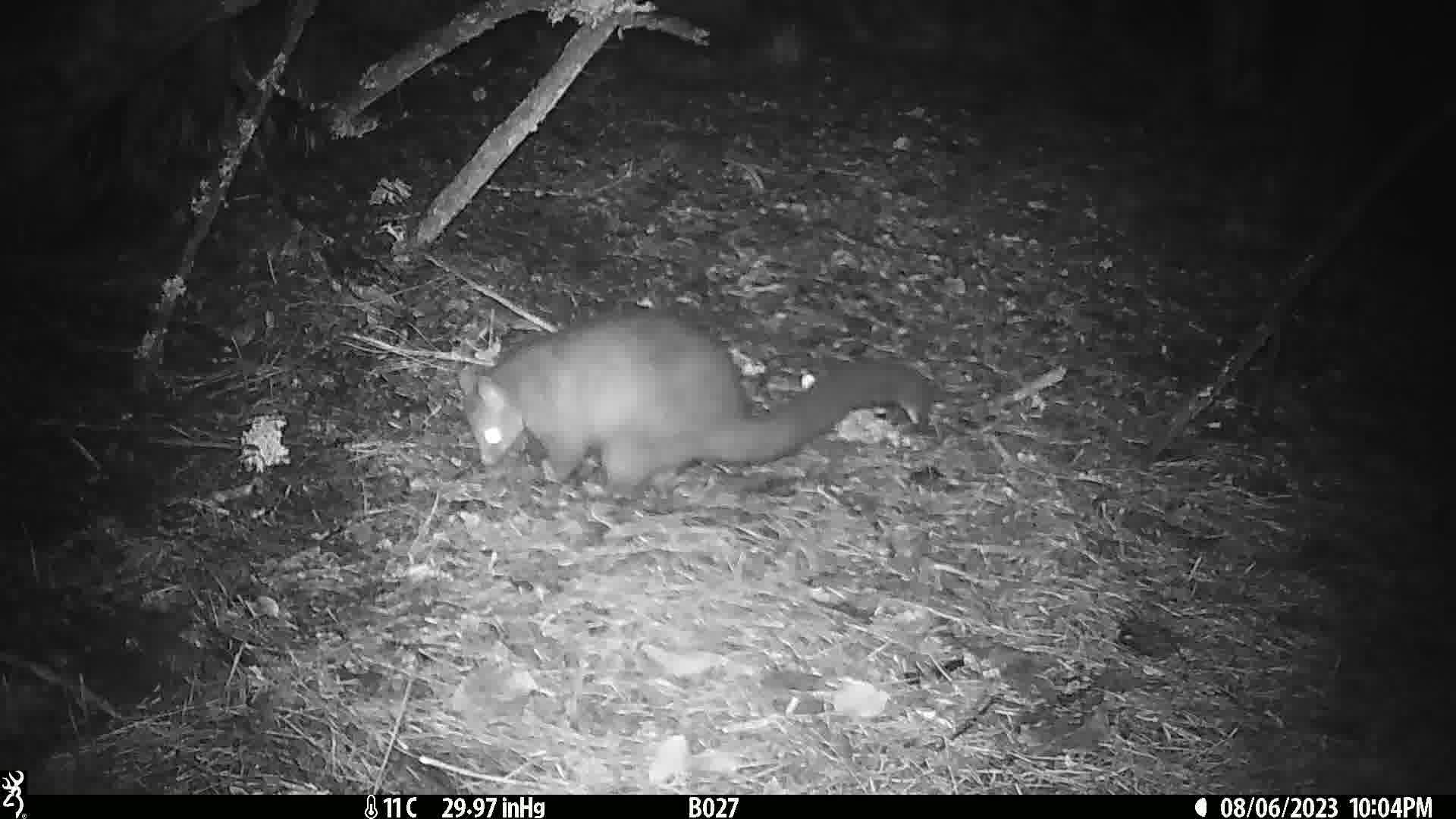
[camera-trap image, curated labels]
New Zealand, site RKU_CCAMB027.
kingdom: Animalia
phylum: Chordata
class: Mammalia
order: Diprotodontia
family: Phalangeridae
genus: Trichosurus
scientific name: Trichosurus vulpecula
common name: common brushtail possum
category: possum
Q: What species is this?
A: Possum (common brushtail possum) (Trichosurus vulpecula).